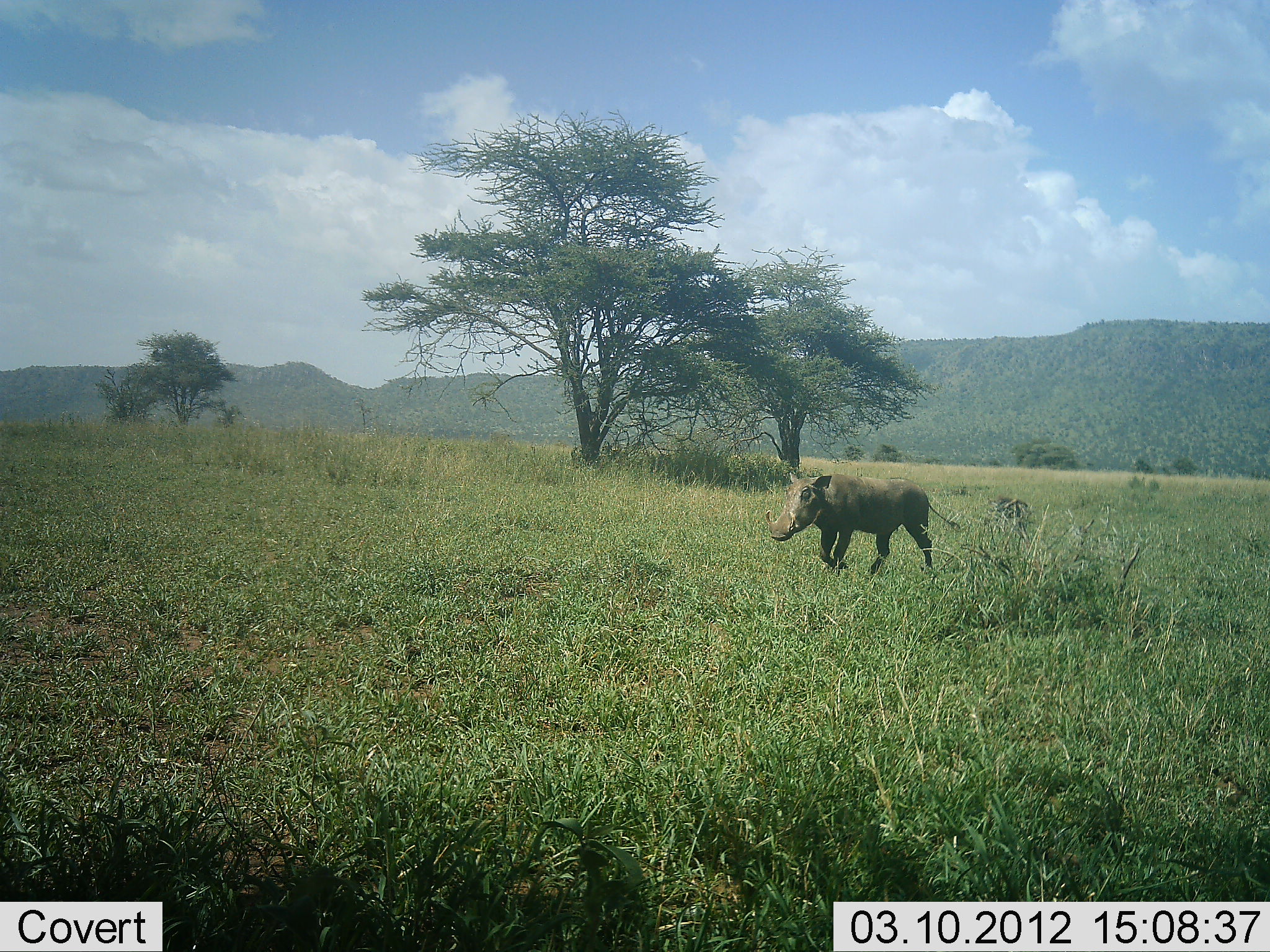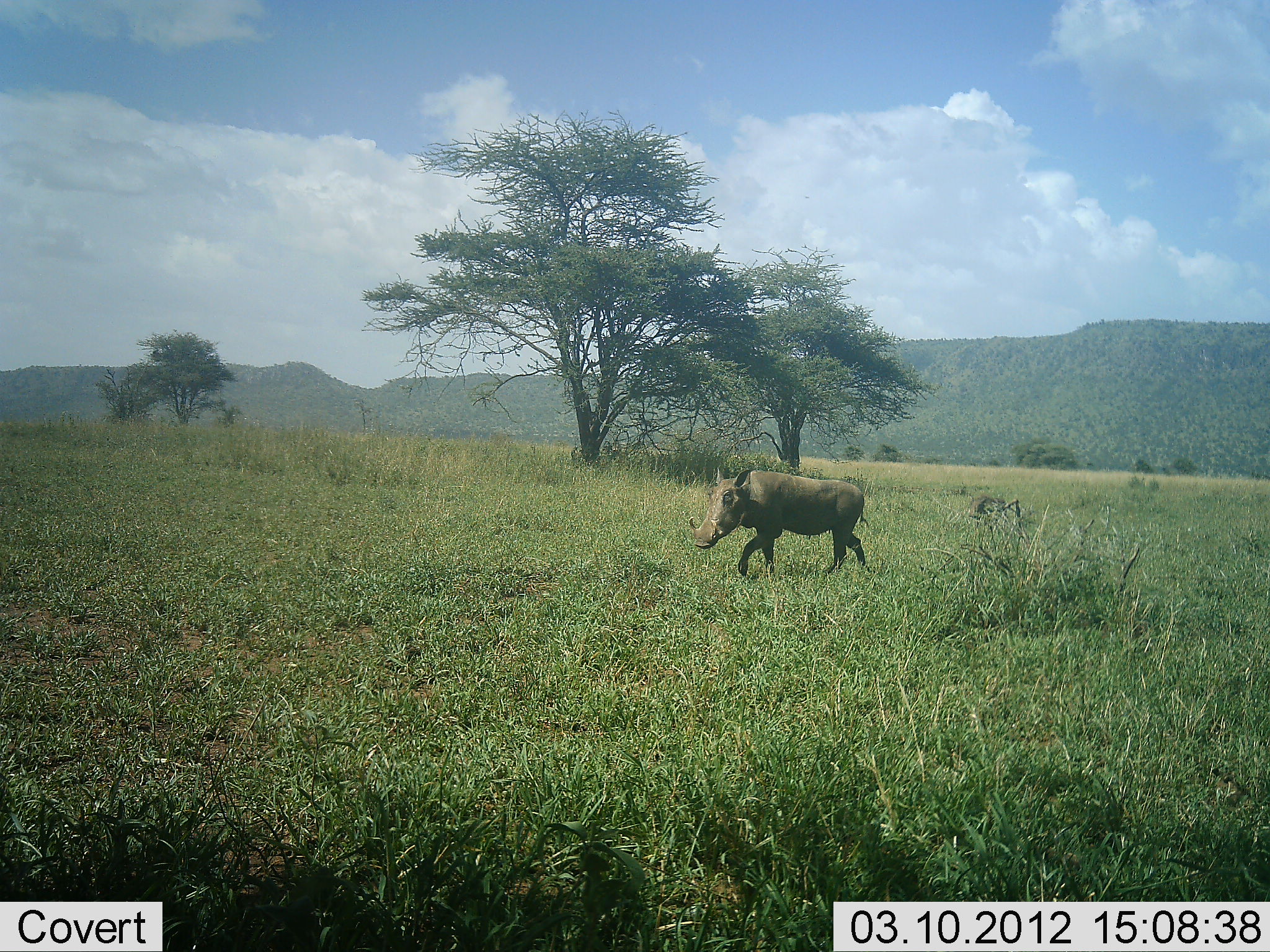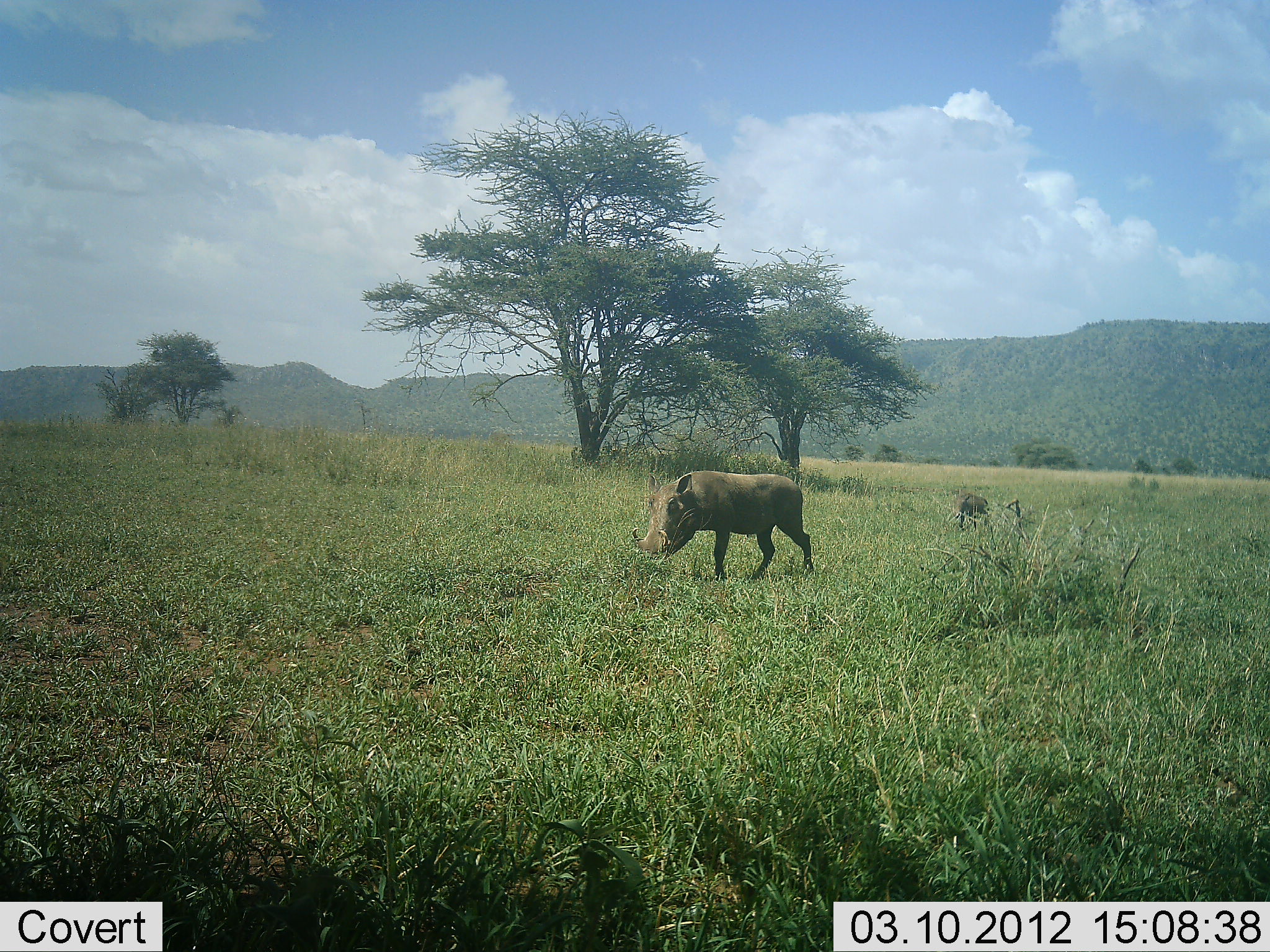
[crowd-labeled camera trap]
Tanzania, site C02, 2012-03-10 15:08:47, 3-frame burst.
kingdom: Animalia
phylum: Chordata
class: Mammalia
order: Artiodactyla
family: Suidae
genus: Phacochoerus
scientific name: Phacochoerus africanus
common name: warthog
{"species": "warthog (Phacochoerus africanus)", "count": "2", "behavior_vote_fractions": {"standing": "4%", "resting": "0%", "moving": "96%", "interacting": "0%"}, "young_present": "28%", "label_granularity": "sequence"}